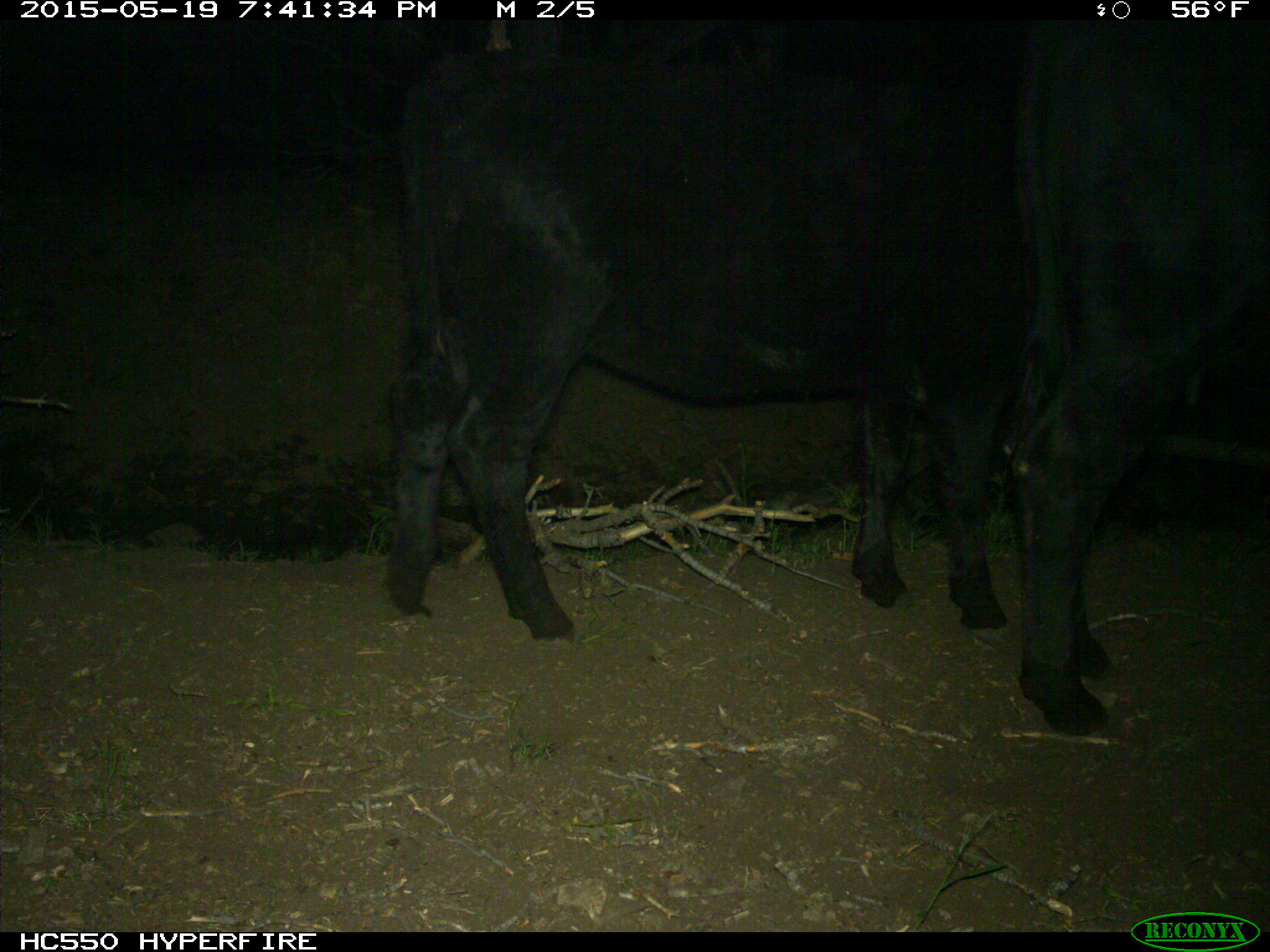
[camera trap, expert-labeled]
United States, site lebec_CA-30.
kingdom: Animalia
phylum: Chordata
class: Mammalia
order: Artiodactyla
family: Bovidae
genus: Bos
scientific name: Bos taurus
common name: domestic cow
Bos taurus (domestic cow).